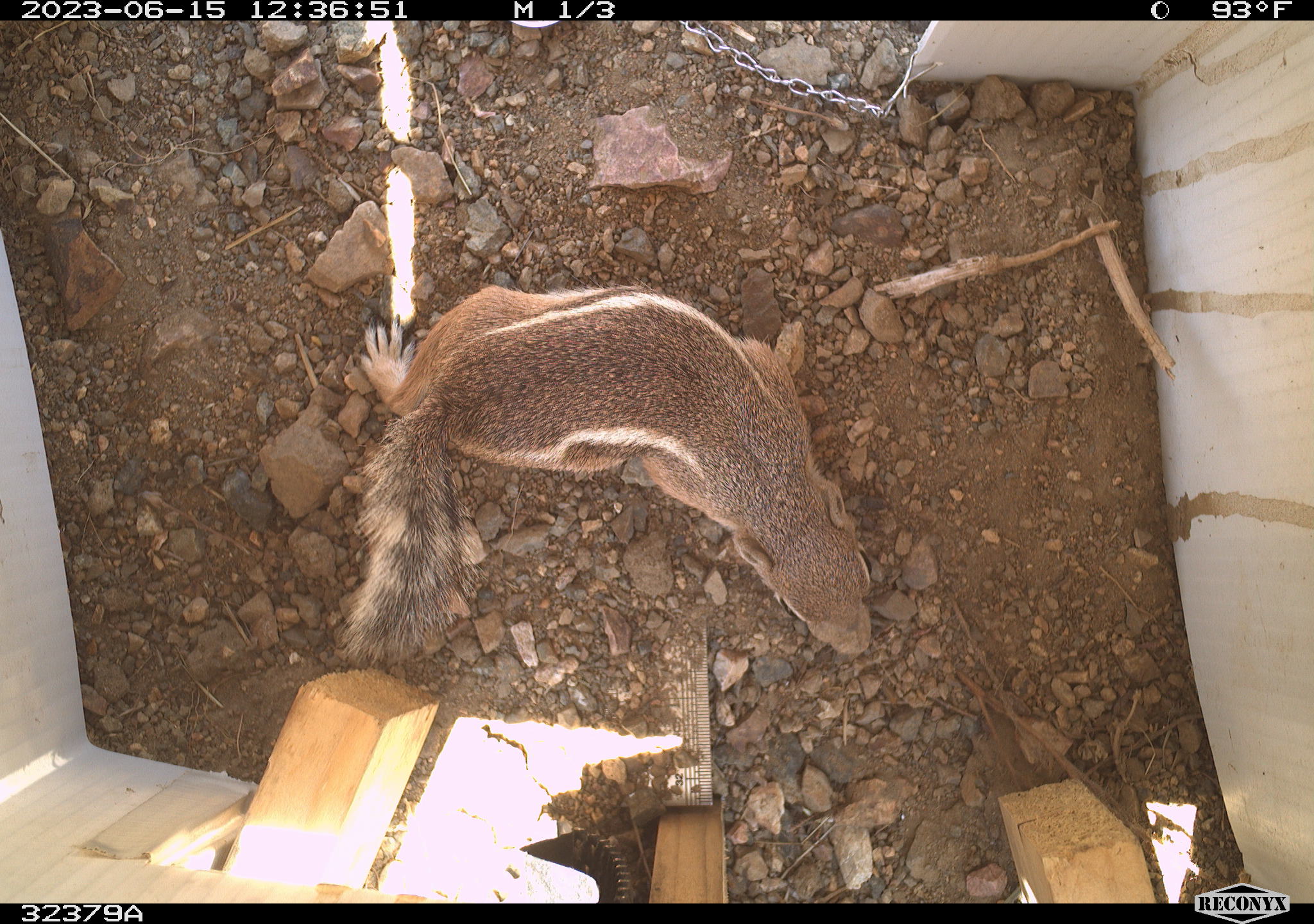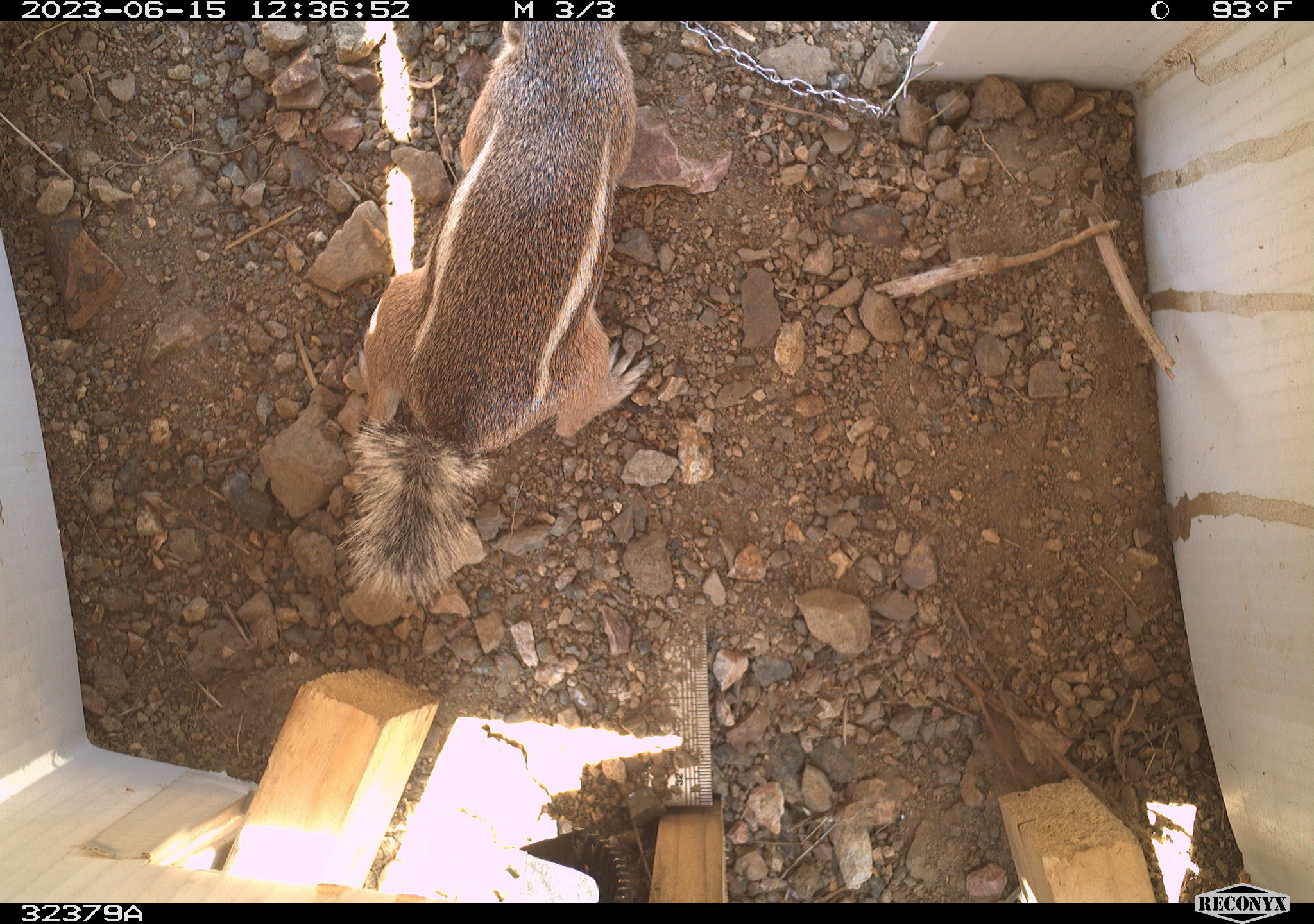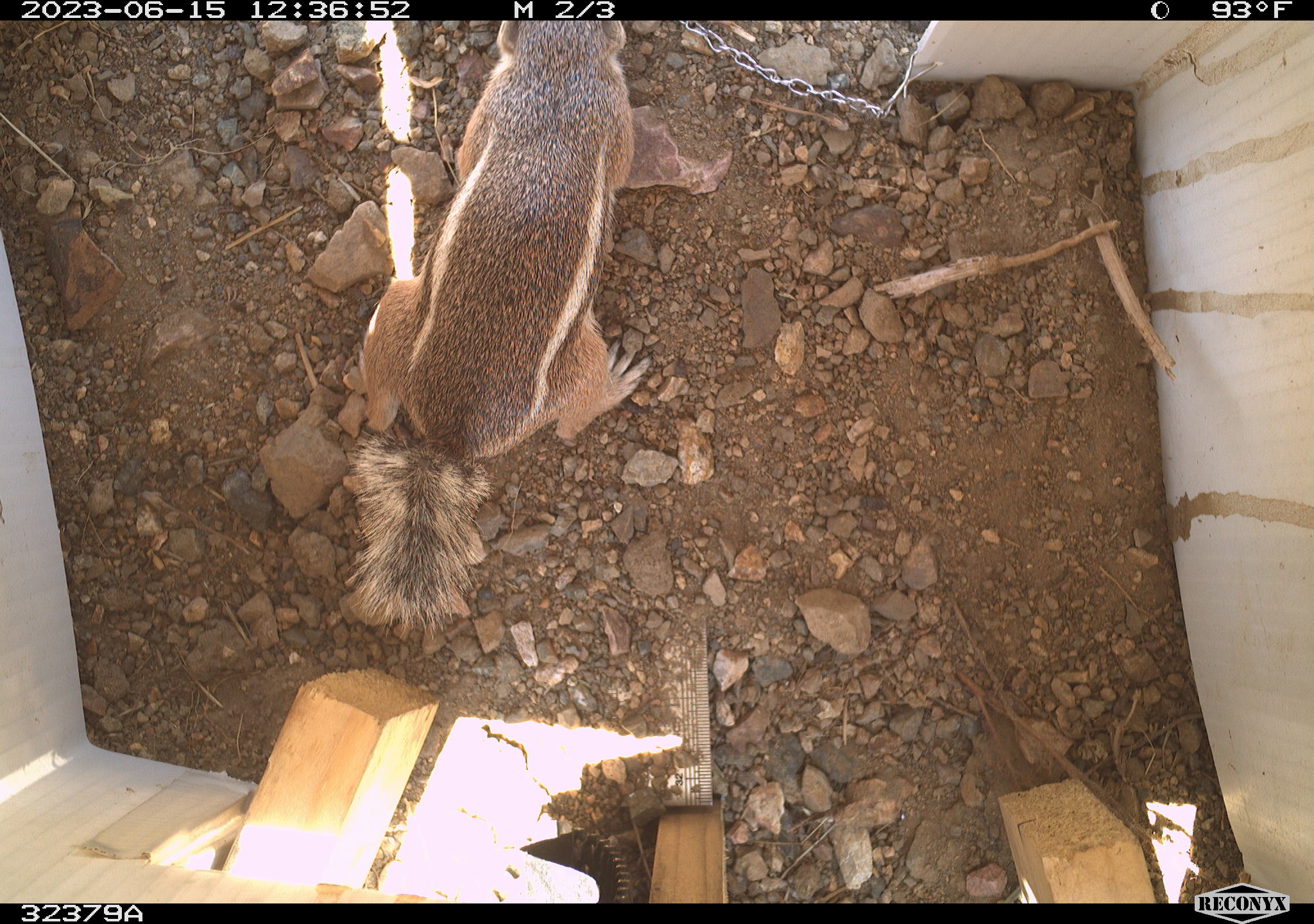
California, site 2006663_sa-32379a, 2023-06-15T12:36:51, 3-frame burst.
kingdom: Animalia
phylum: Chordata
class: Mammalia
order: Rodentia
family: Sciuridae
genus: Ammospermophilus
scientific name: Ammospermophilus leucurus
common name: white-tailed antelope squirrel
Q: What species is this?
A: White-tailed antelope squirrel (Ammospermophilus leucurus).